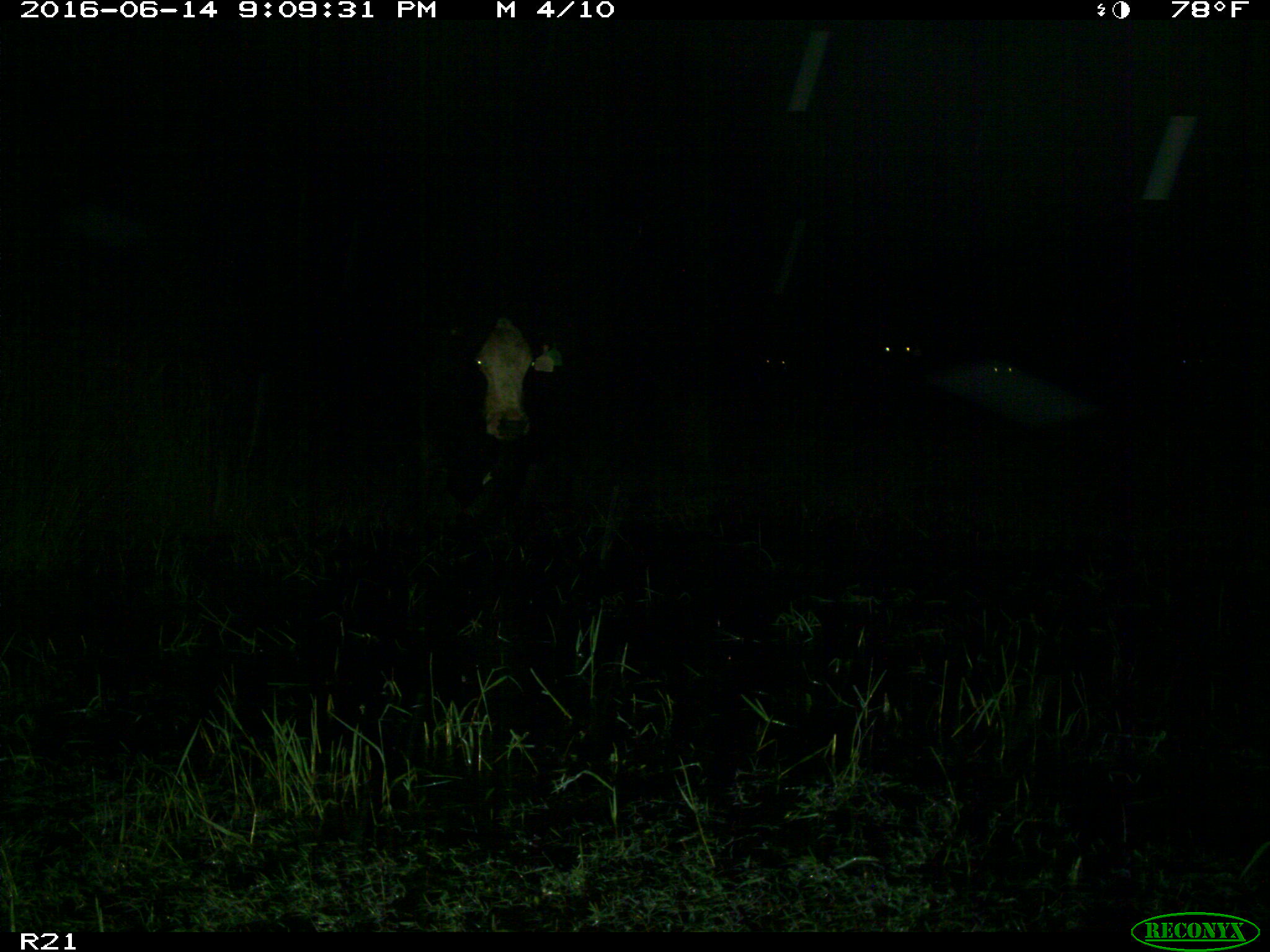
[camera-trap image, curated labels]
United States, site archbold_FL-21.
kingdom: Animalia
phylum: Chordata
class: Mammalia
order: Artiodactyla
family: Bovidae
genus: Bos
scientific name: Bos taurus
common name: domestic cow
Bos taurus (domestic cow).